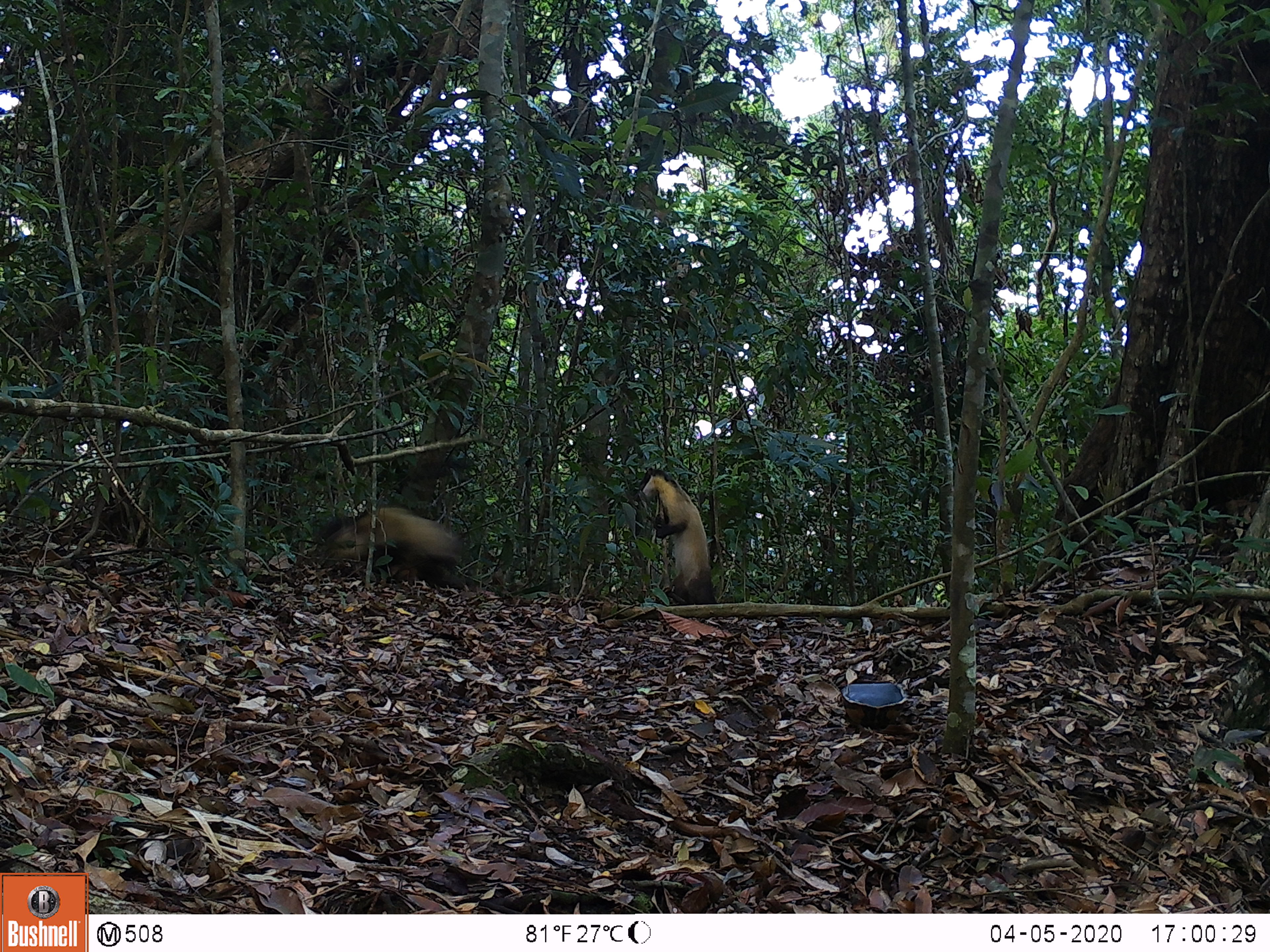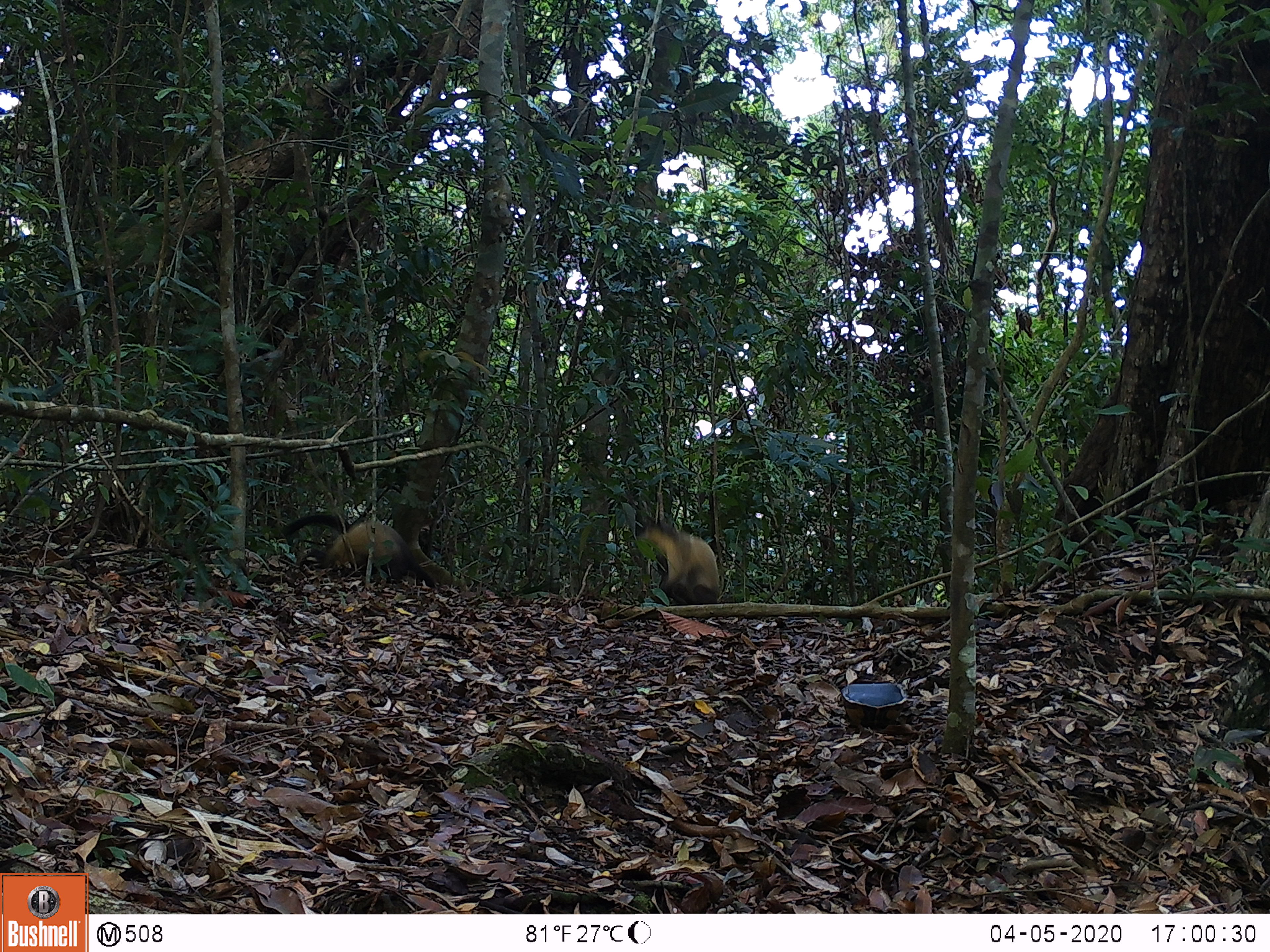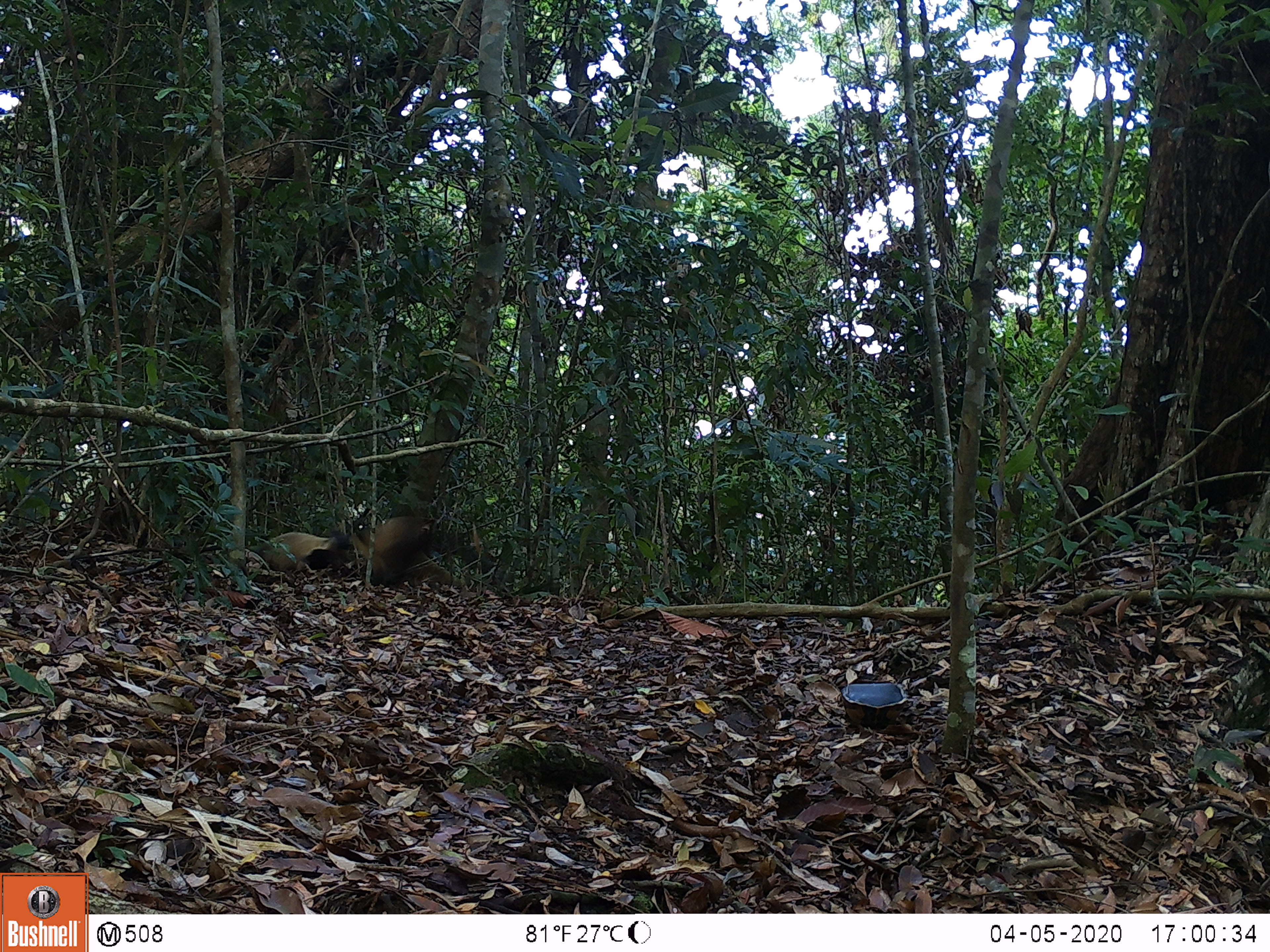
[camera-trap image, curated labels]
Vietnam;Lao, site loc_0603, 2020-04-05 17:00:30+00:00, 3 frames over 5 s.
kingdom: Animalia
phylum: Chordata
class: Mammalia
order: Carnivora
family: Mustelidae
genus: Martes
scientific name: Martes flavigula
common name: yellow-throated marten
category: yellow throated marten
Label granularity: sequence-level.